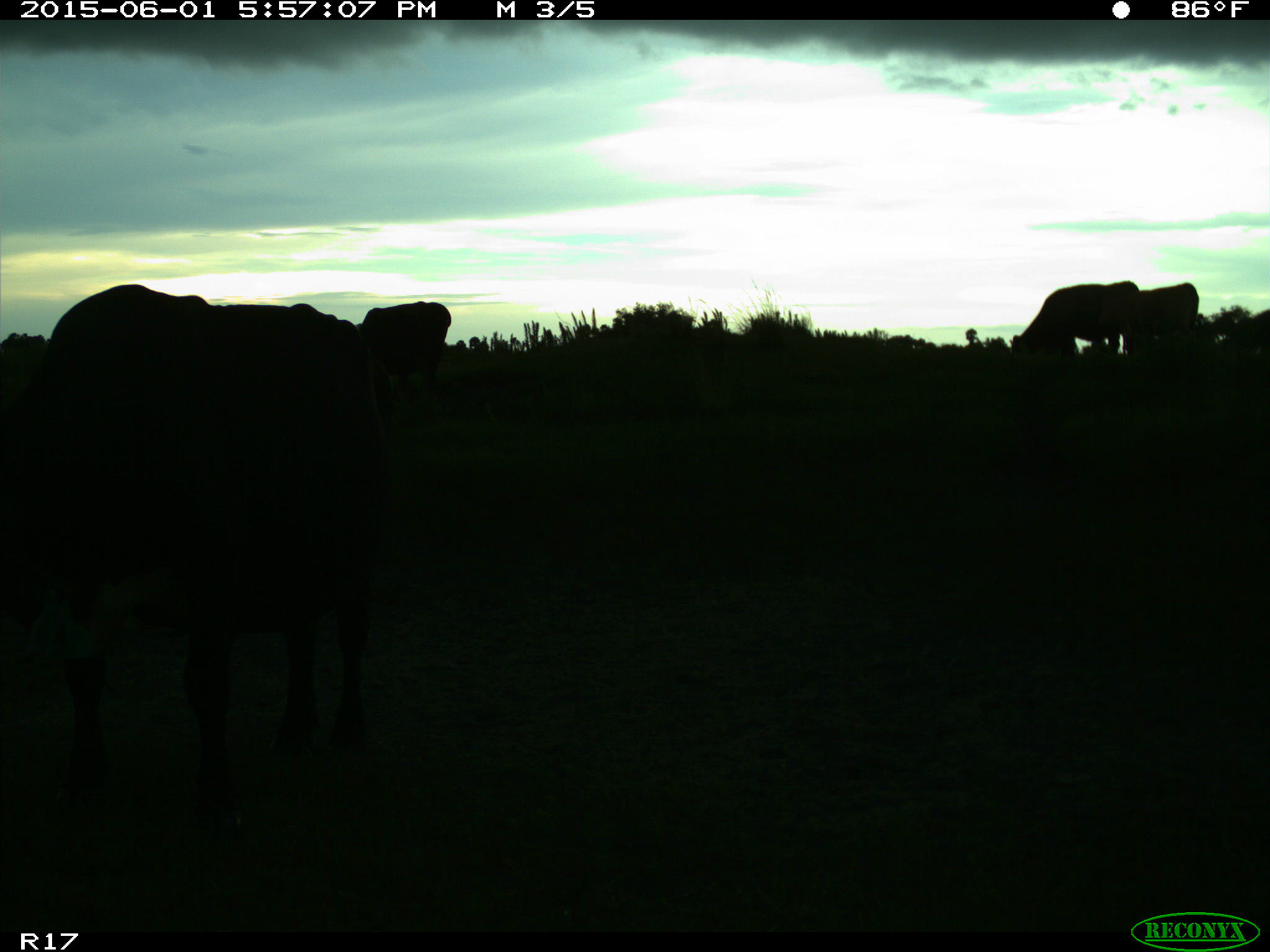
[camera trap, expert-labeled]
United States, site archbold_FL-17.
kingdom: Animalia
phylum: Chordata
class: Mammalia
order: Artiodactyla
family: Bovidae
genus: Bos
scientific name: Bos taurus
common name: domestic cow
Bos taurus (domestic cow).